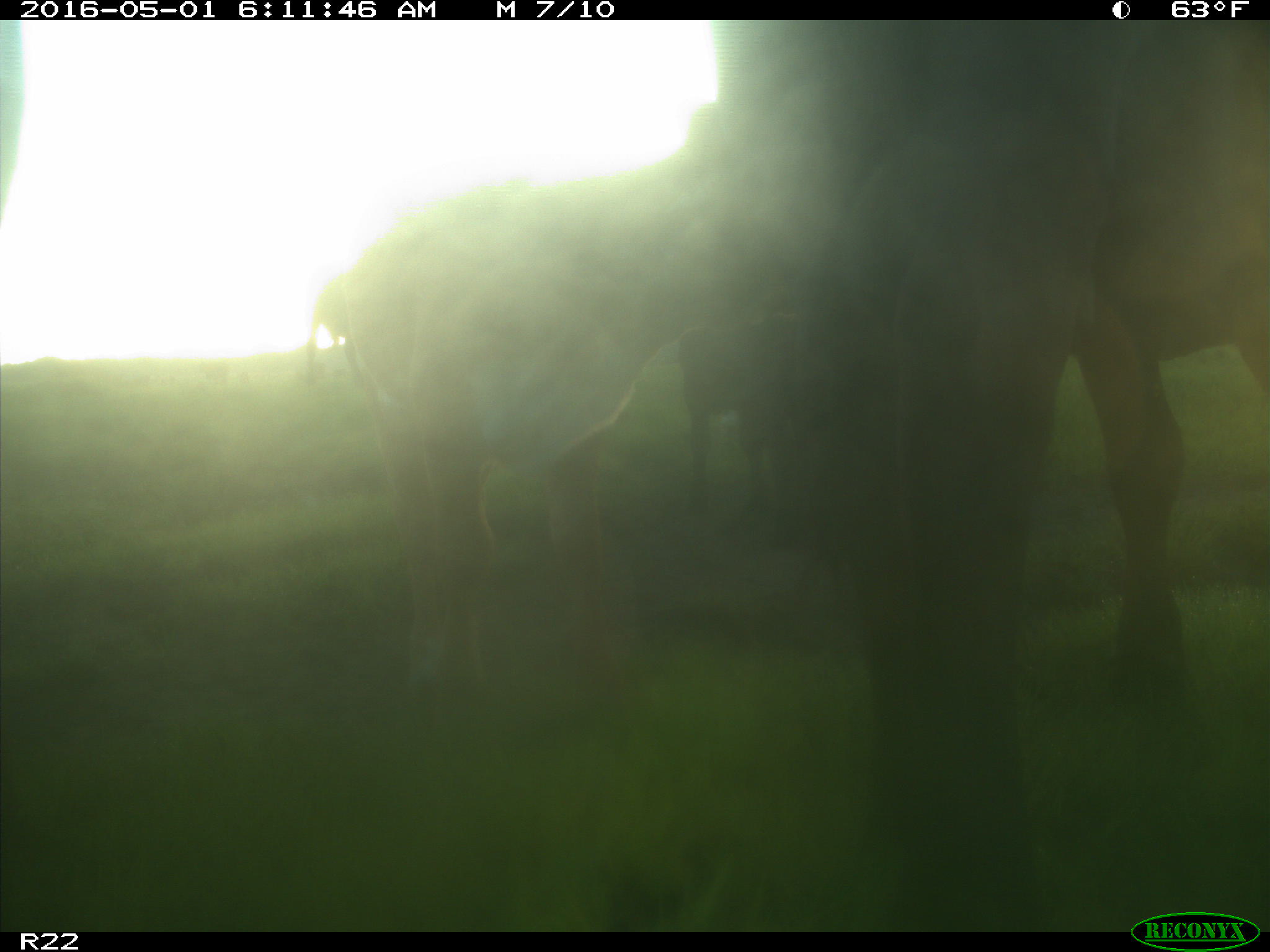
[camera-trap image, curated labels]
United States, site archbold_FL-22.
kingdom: Animalia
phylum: Chordata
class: Mammalia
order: Artiodactyla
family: Bovidae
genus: Bos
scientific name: Bos taurus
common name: domestic cow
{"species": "Bos taurus (domestic cow)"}